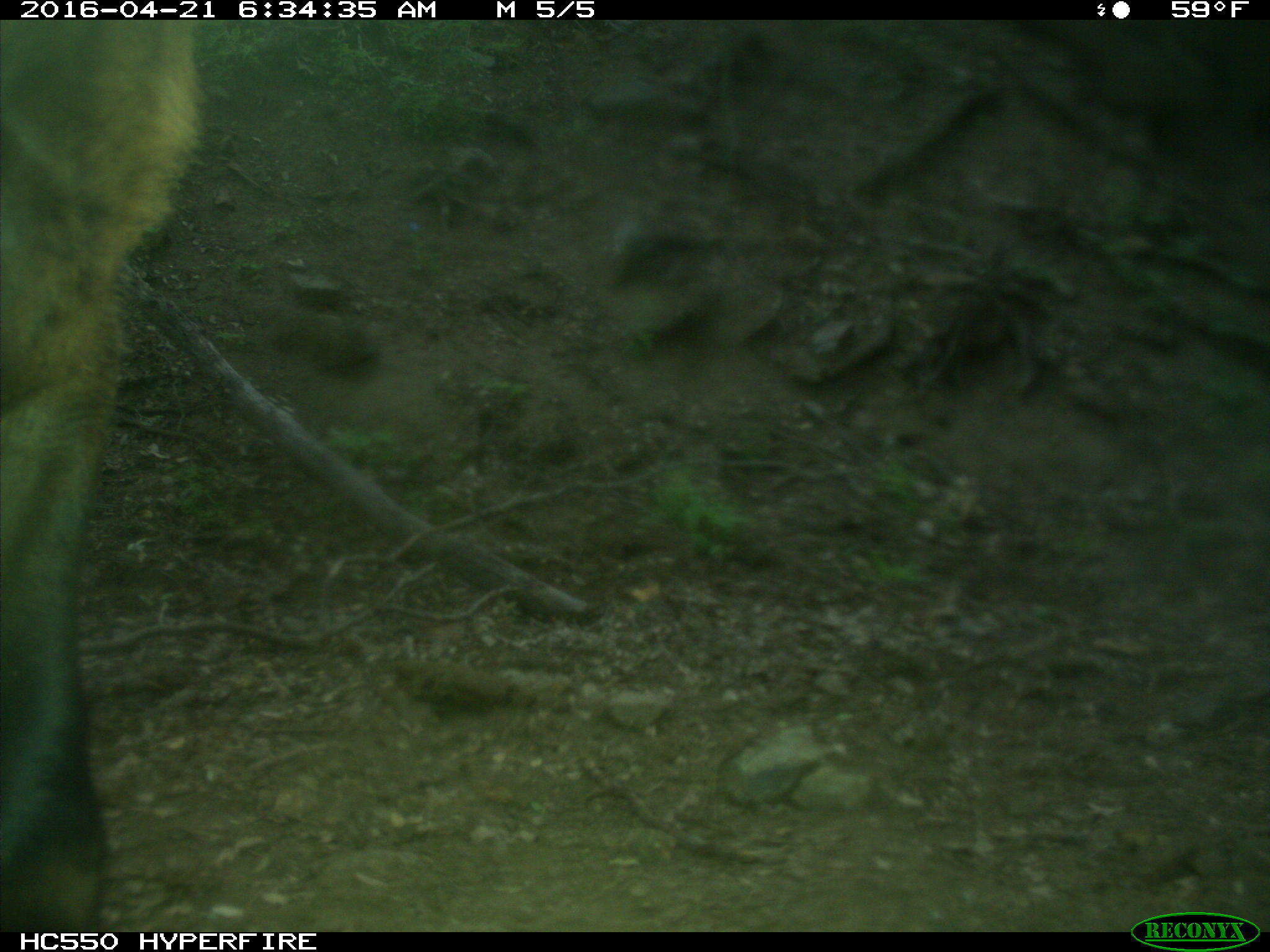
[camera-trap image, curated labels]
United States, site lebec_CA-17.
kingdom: Animalia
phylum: Chordata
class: Mammalia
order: Artiodactyla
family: Bovidae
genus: Bos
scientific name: Bos taurus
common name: domestic cow